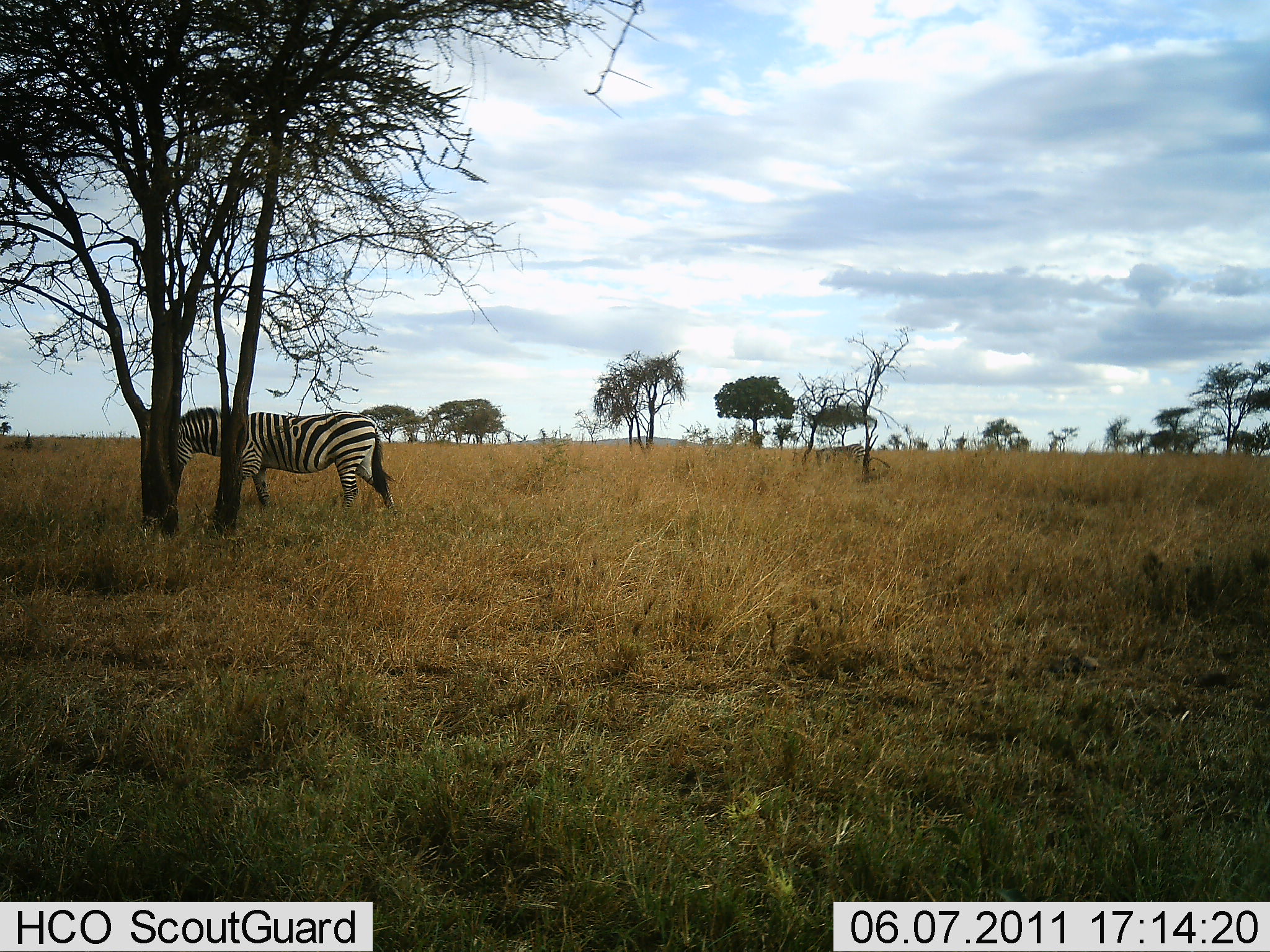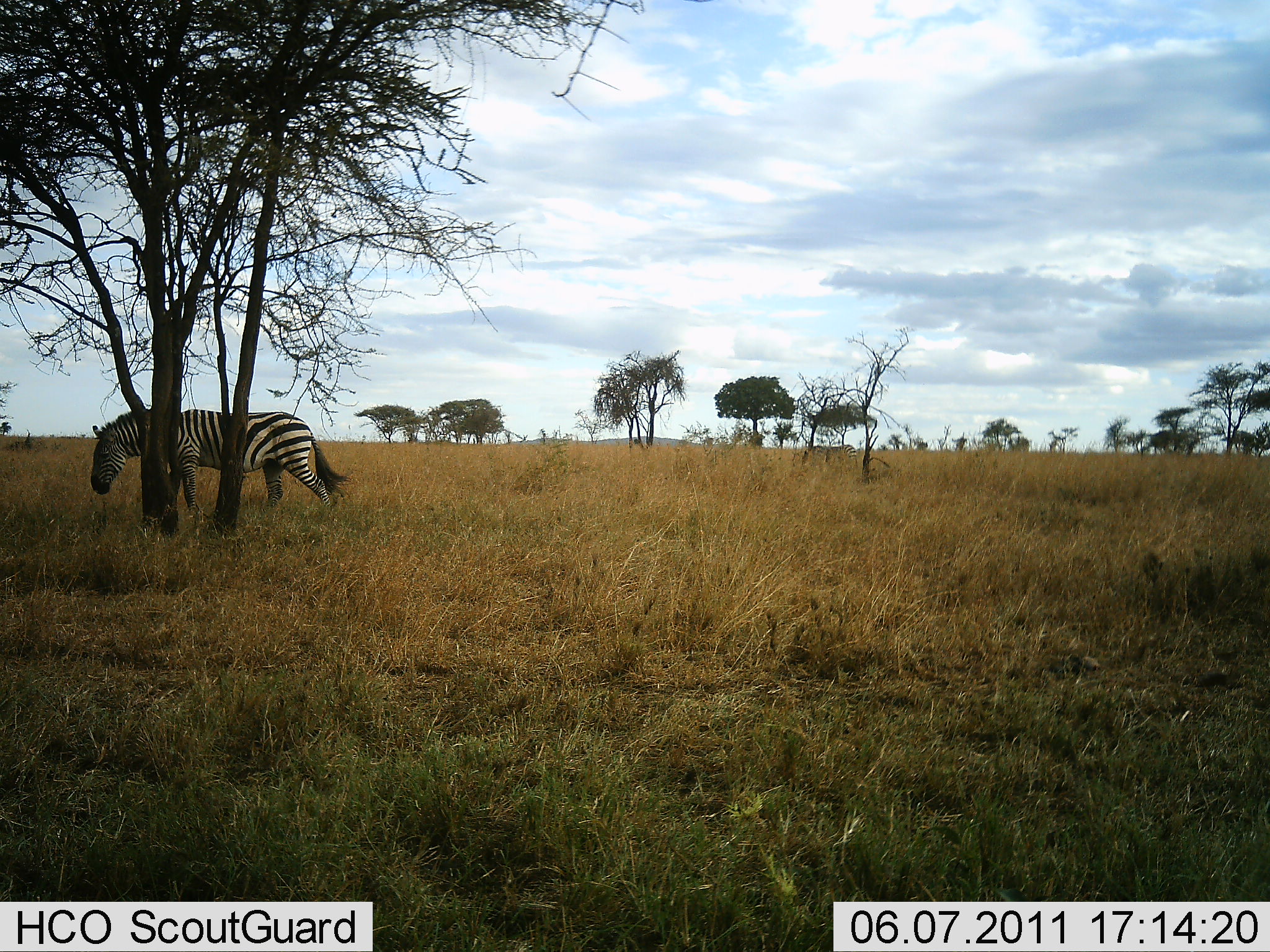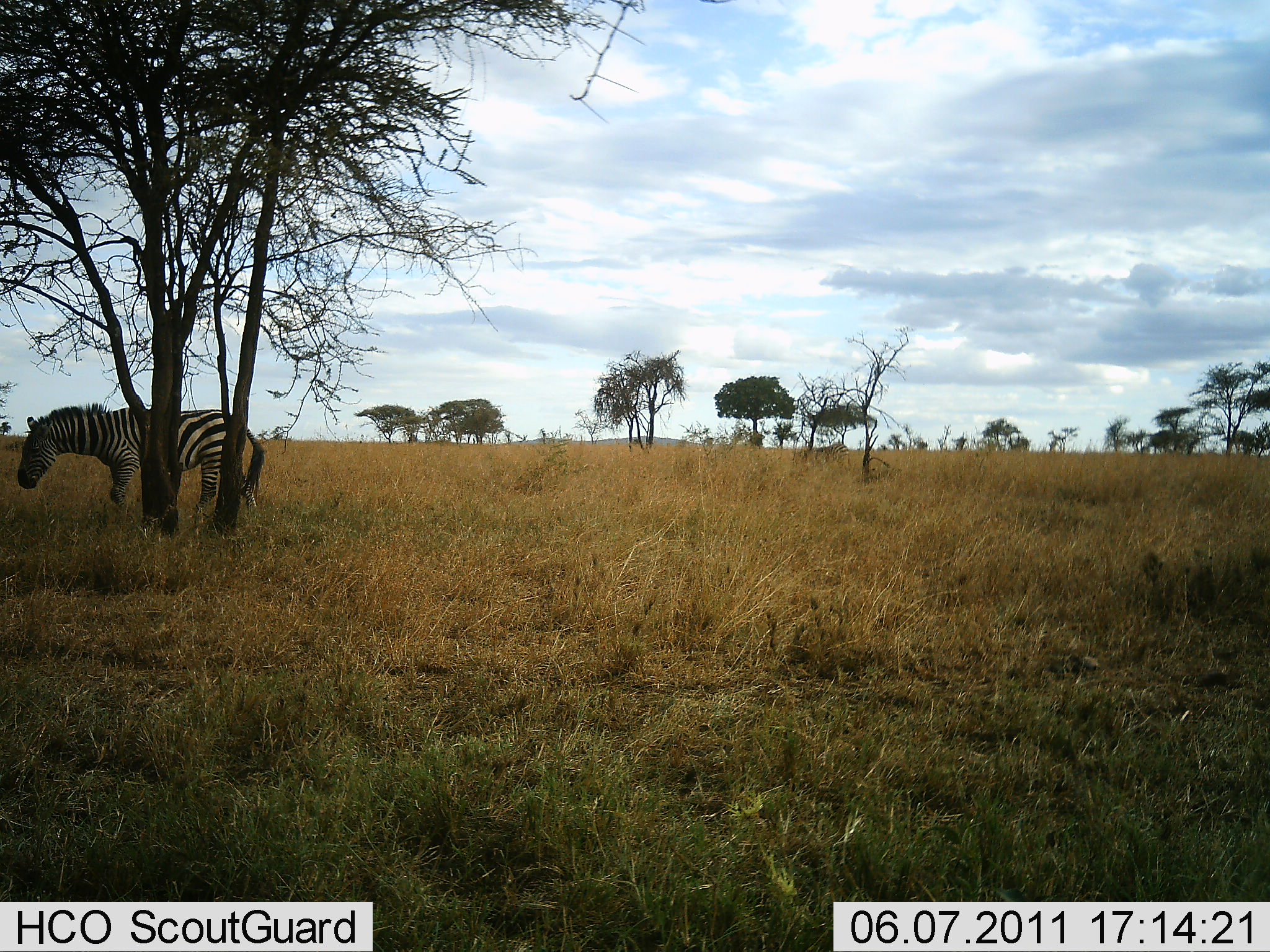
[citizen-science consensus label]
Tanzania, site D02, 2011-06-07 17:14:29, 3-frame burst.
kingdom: Animalia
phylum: Chordata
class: Mammalia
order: Perissodactyla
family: Equidae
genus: Equus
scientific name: Equus quagga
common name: plains zebra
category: zebra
Zebra (plains zebra) (Equus quagga), count 2. Behavior (volunteer vote fractions): standing 8%, resting 0%, moving 92%, interacting 0%. Young present (vote fraction): 0%. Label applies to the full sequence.